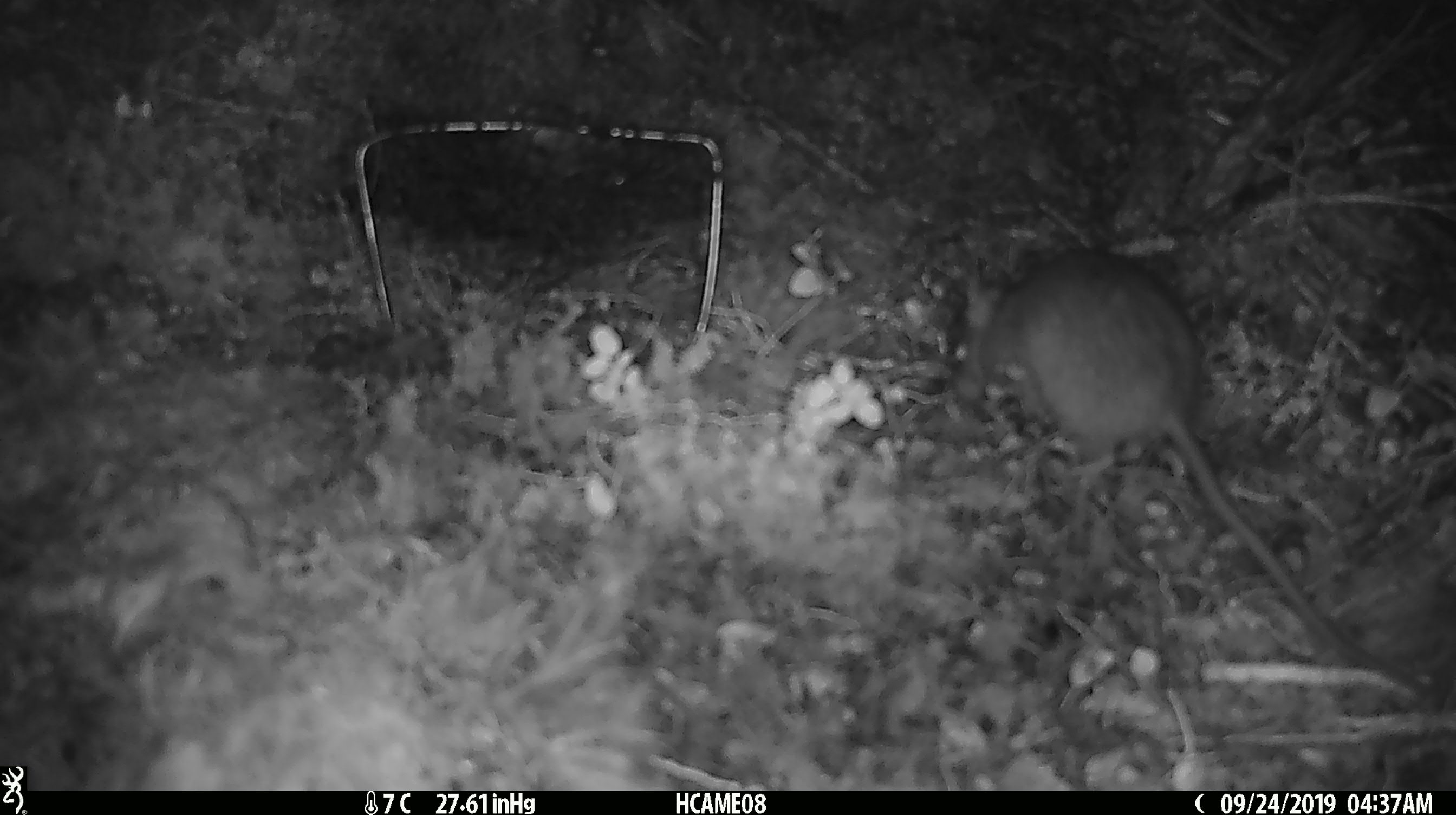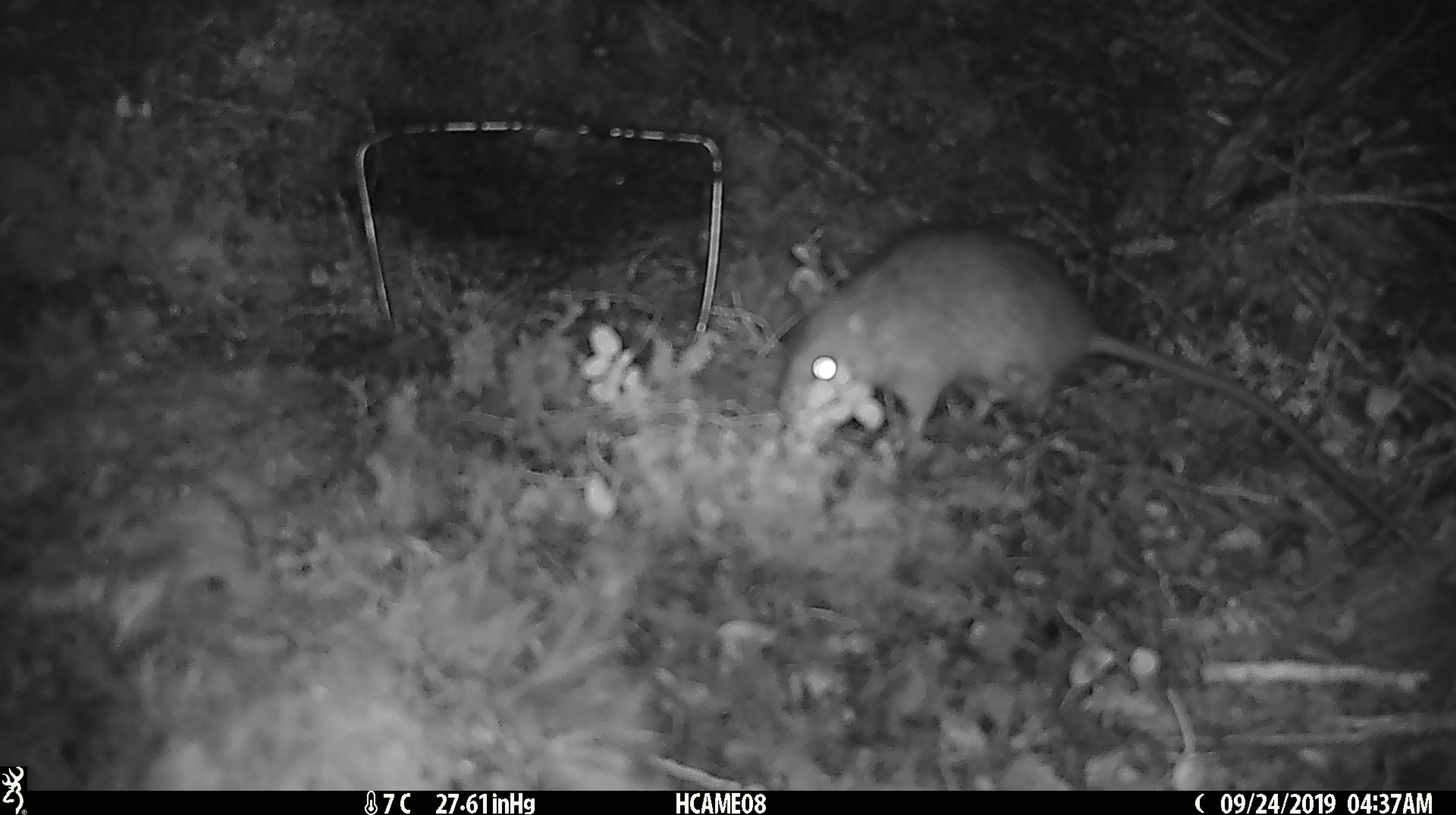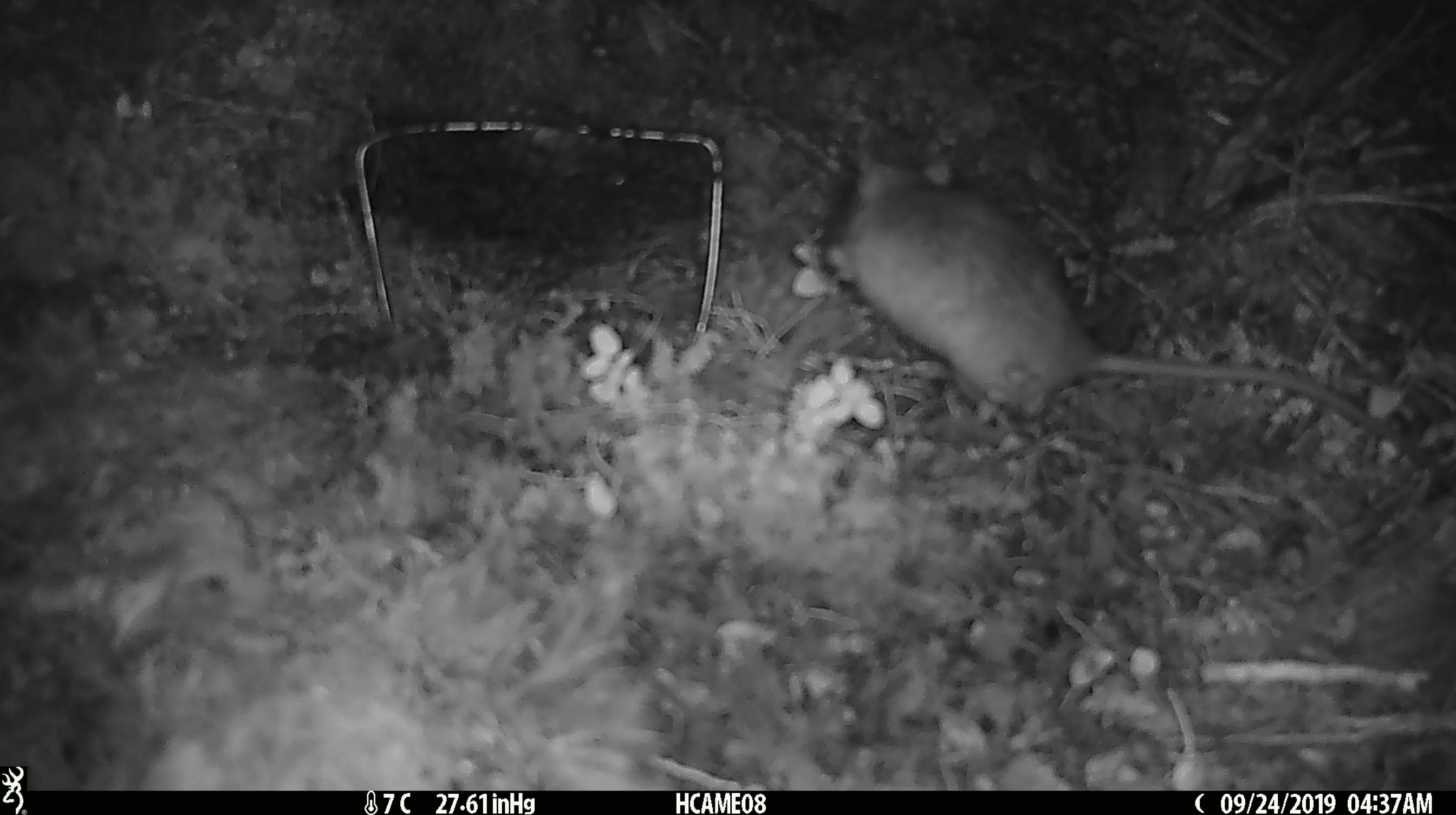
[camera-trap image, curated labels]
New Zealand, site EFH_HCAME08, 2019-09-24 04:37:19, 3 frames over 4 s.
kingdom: Animalia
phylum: Chordata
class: Mammalia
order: Rodentia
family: Muridae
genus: Rattus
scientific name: Rattus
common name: rat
Rat (Rattus).